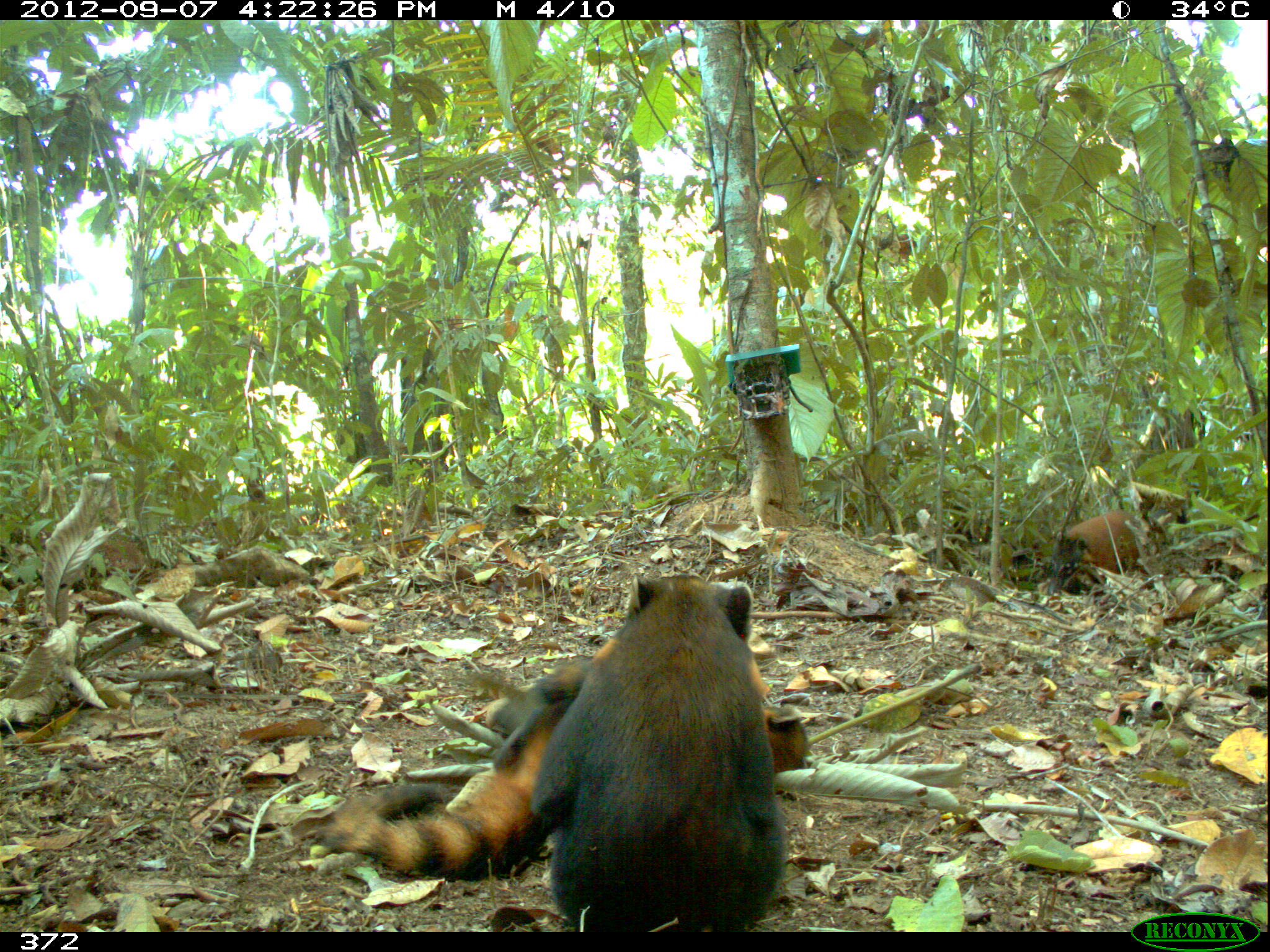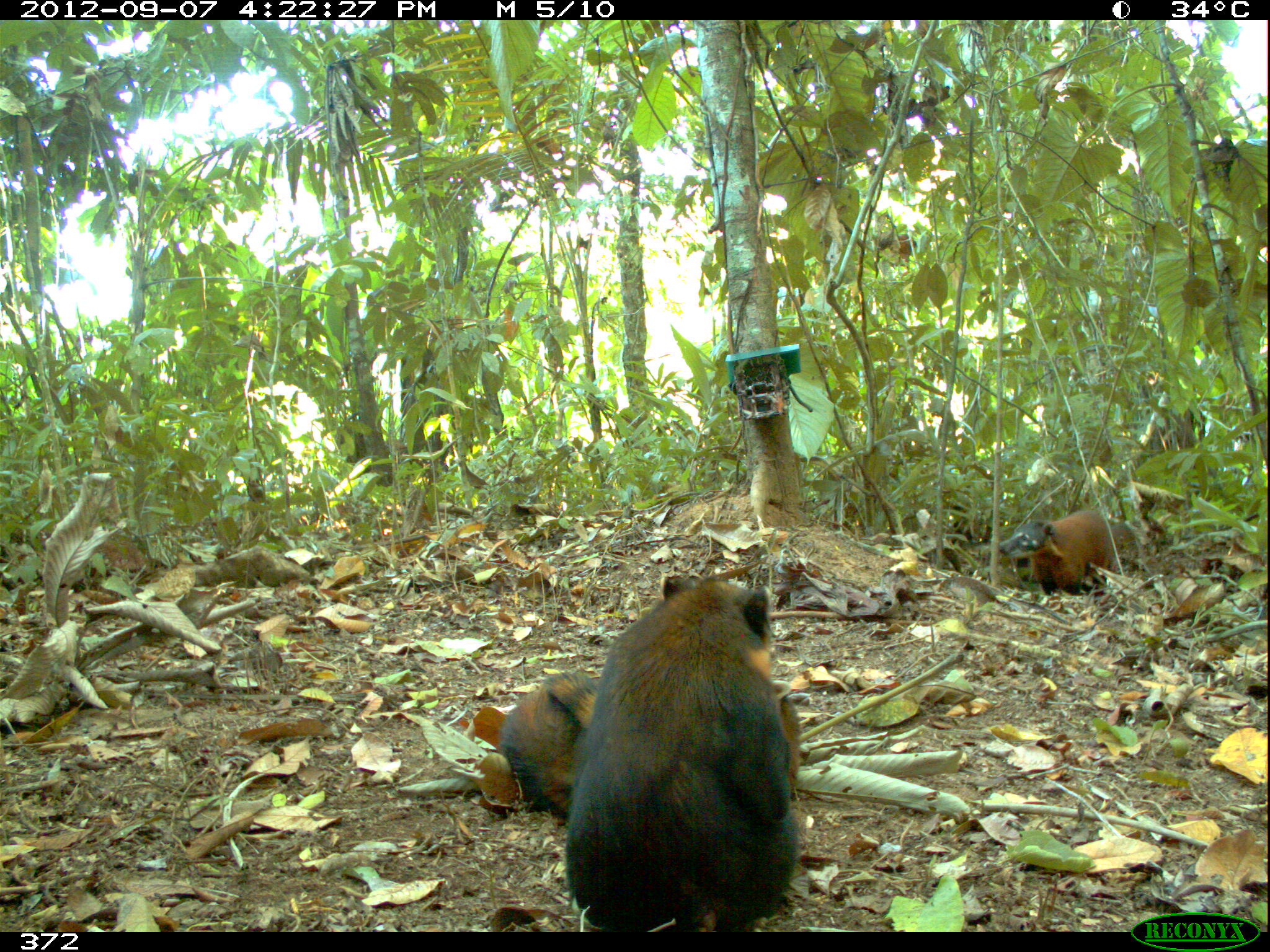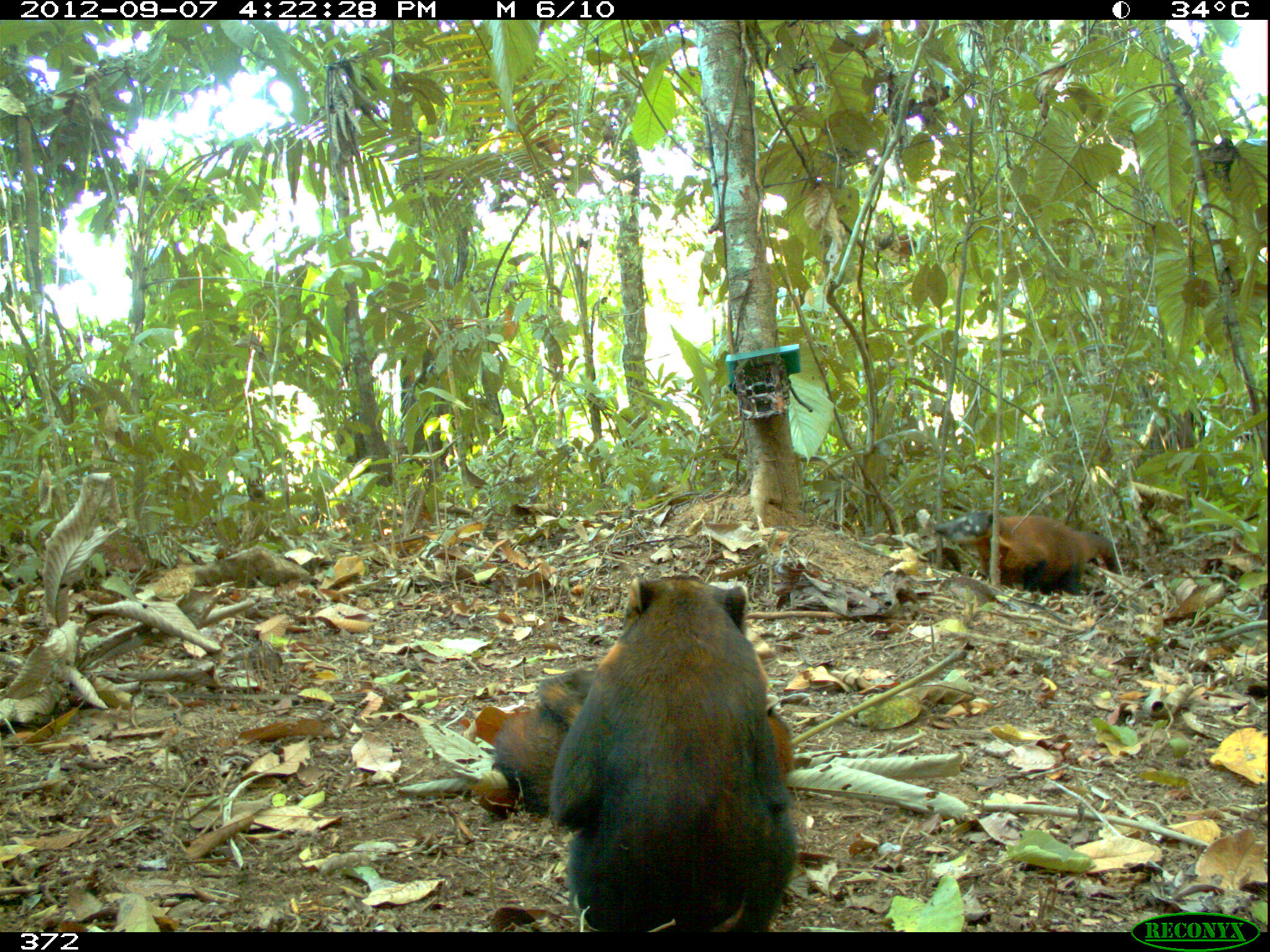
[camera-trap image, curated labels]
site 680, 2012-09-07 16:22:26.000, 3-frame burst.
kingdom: Animalia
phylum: Chordata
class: Mammalia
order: Carnivora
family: Procyonidae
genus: Nasua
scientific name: Nasua nasua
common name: south american coati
Nasua nasua (south american coati).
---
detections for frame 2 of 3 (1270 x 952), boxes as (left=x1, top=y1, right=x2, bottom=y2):
nasua nasua: (left=564, top=573, right=800, bottom=931); (left=493, top=666, right=803, bottom=827); (left=996, top=510, right=1139, bottom=595)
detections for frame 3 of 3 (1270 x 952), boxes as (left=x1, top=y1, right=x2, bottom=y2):
nasua nasua: (left=547, top=575, right=799, bottom=932); (left=469, top=666, right=795, bottom=812); (left=933, top=507, right=1118, bottom=597)